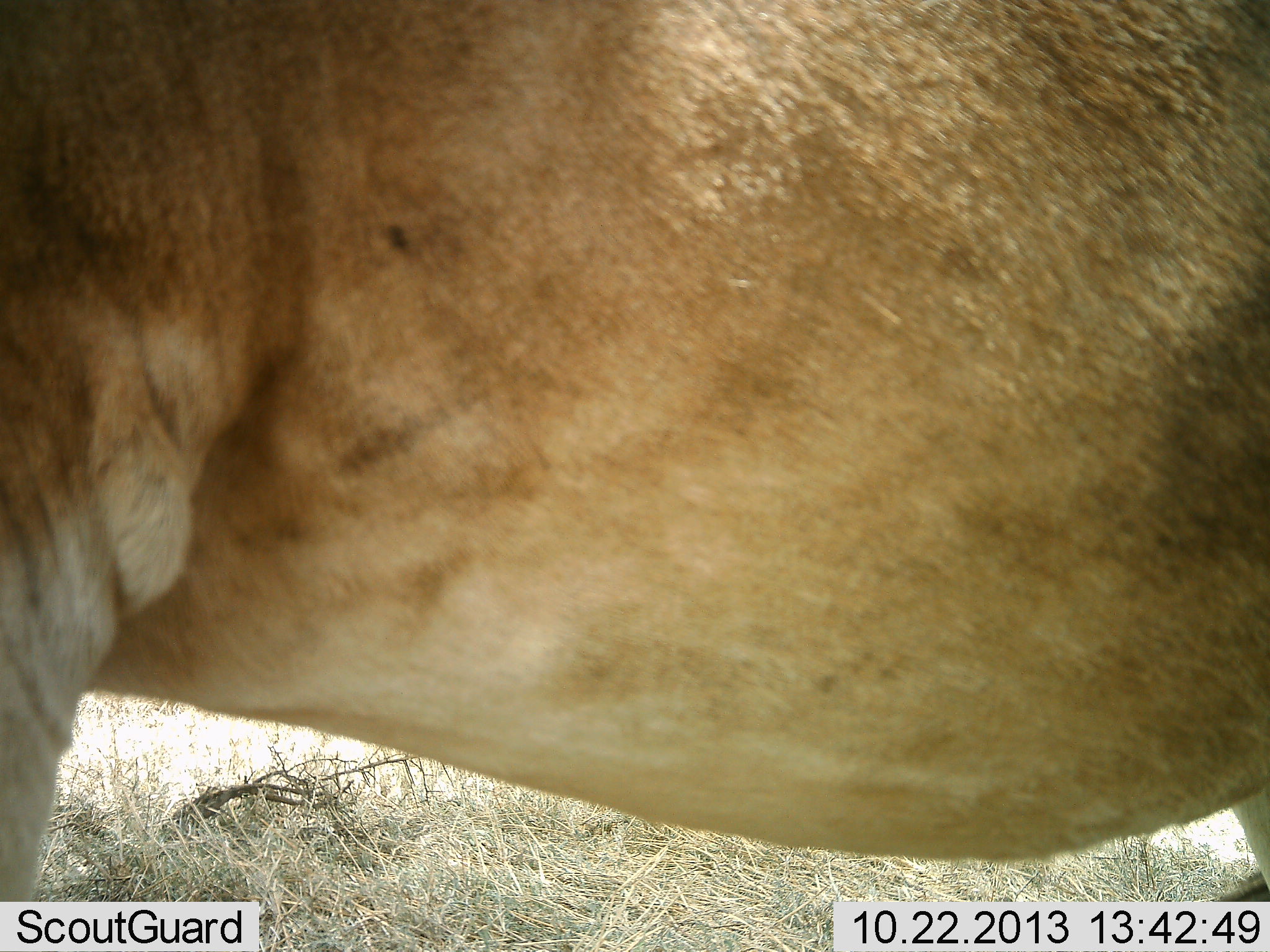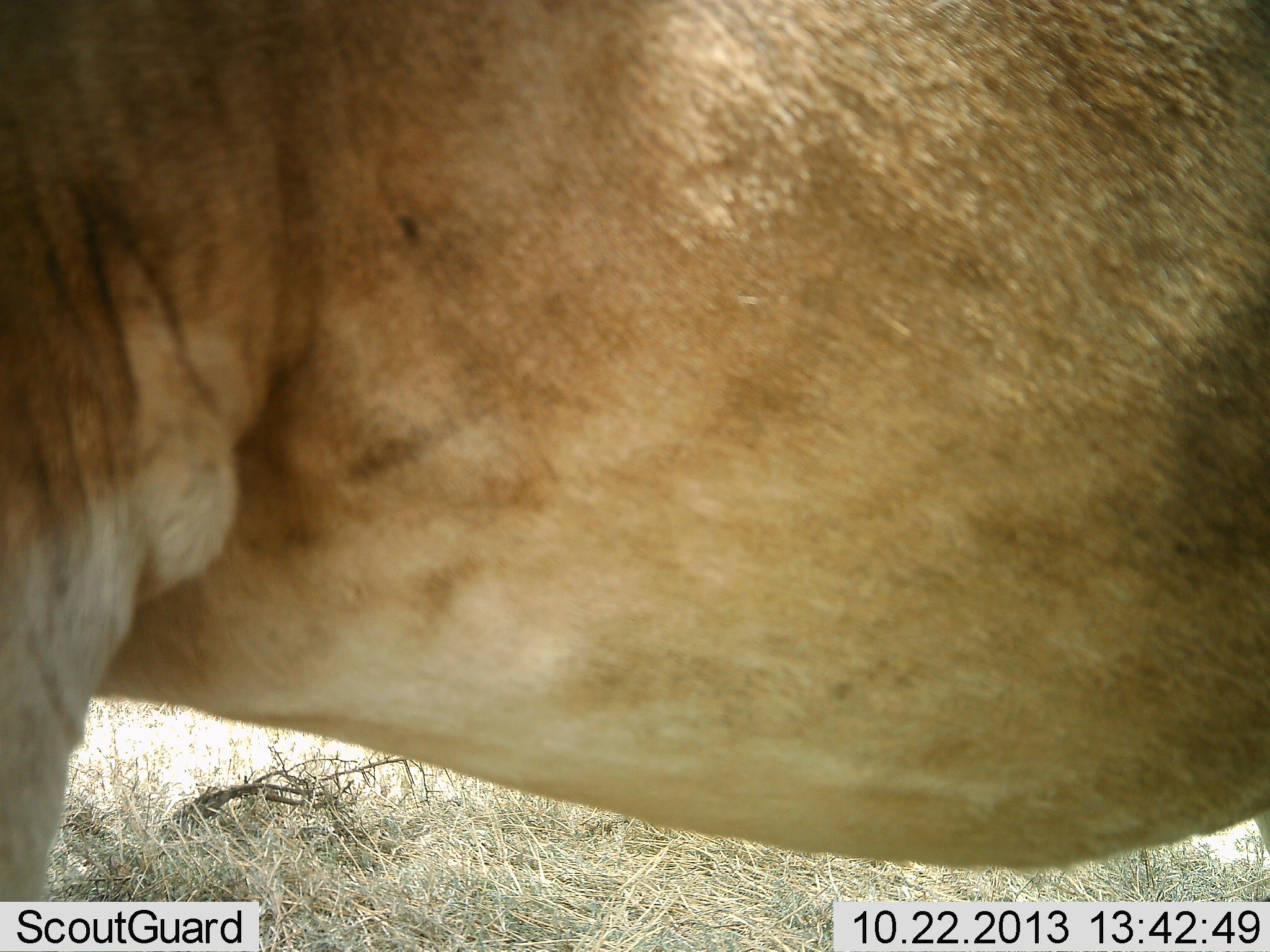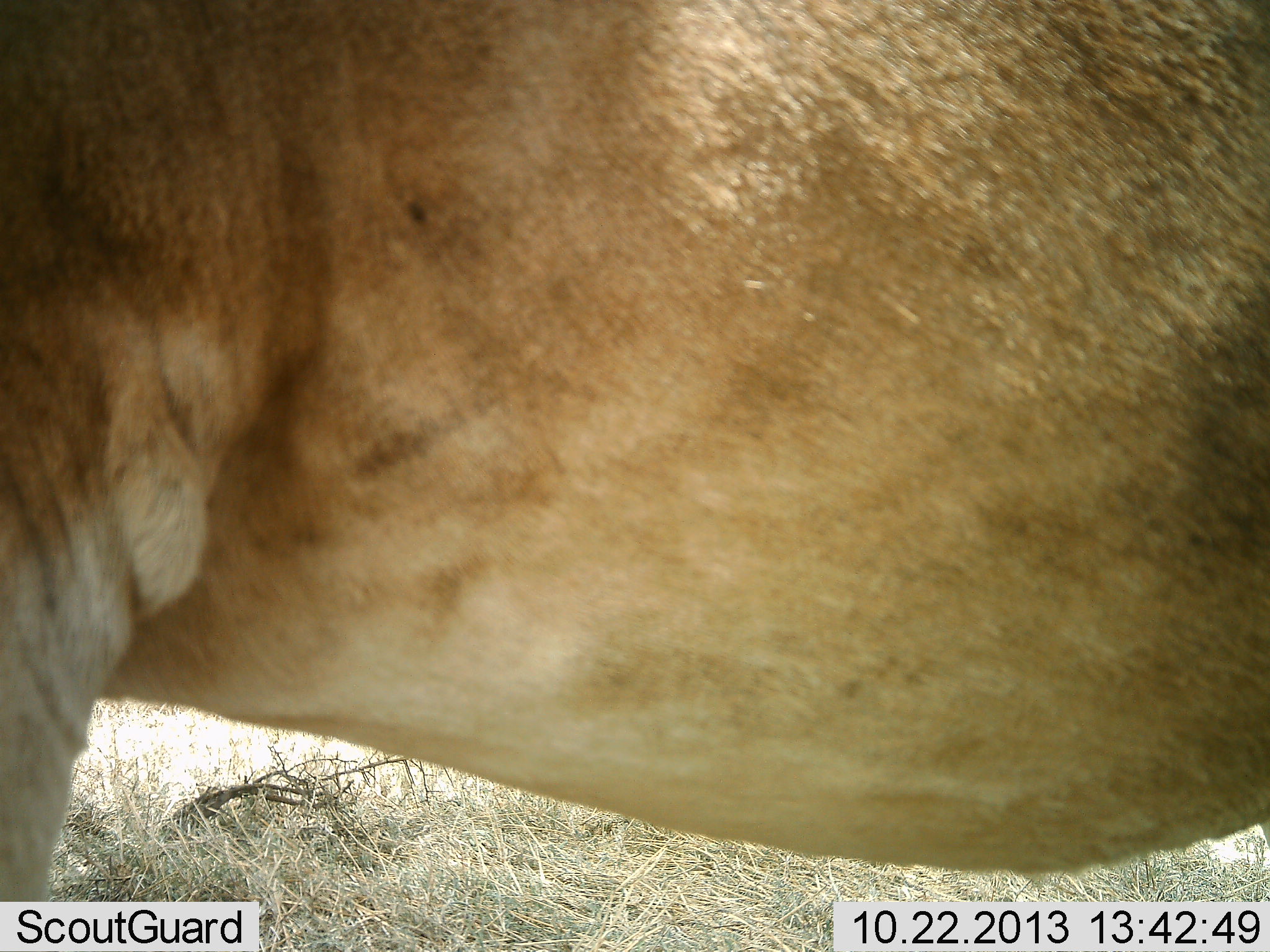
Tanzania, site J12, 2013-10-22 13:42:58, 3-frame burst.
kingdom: Animalia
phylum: Chordata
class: Mammalia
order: Artiodactyla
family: Bovidae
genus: Alcelaphus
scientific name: Alcelaphus buselaphus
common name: hartebeest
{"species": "hartebeest (Alcelaphus buselaphus)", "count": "1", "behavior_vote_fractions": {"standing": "100%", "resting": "0%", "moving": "0%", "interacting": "0%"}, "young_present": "0%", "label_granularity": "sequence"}